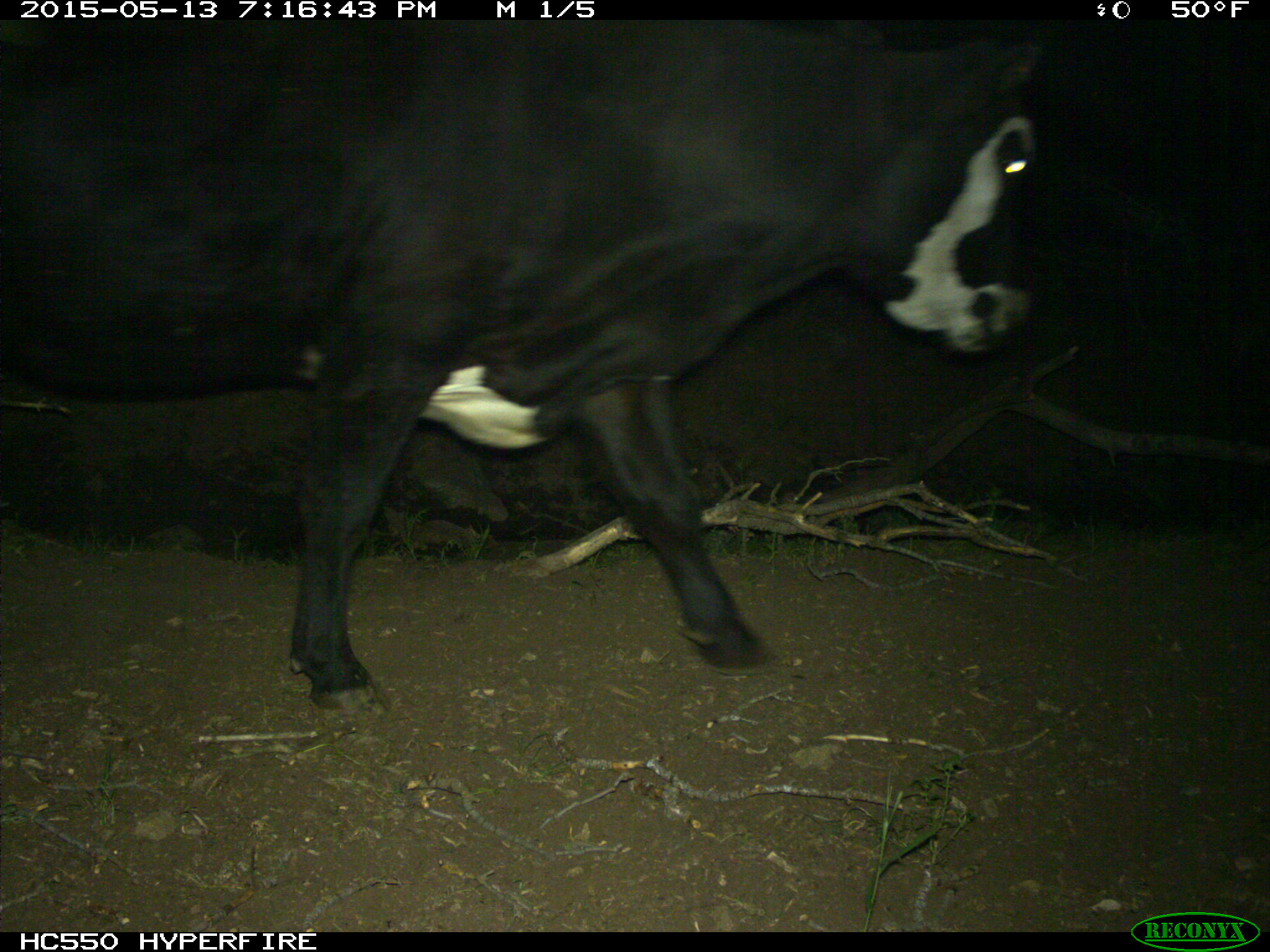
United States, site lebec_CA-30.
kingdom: Animalia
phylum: Chordata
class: Mammalia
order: Artiodactyla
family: Bovidae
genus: Bos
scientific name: Bos taurus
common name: domestic cow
Bos taurus (domestic cow).